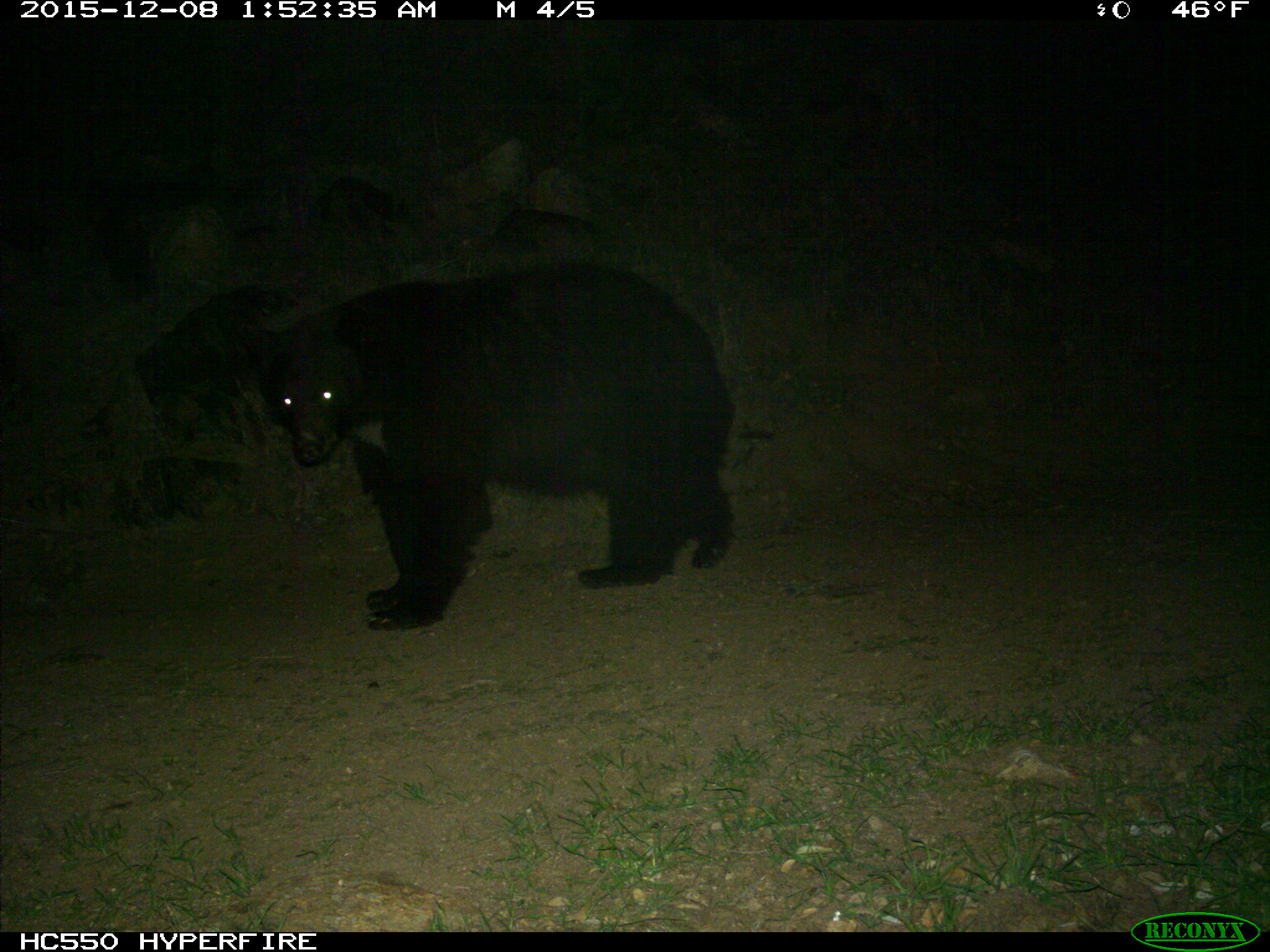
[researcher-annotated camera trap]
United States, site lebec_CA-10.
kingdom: Animalia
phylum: Chordata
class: Mammalia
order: Carnivora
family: Ursidae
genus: Ursus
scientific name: Ursus americanus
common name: american black bear